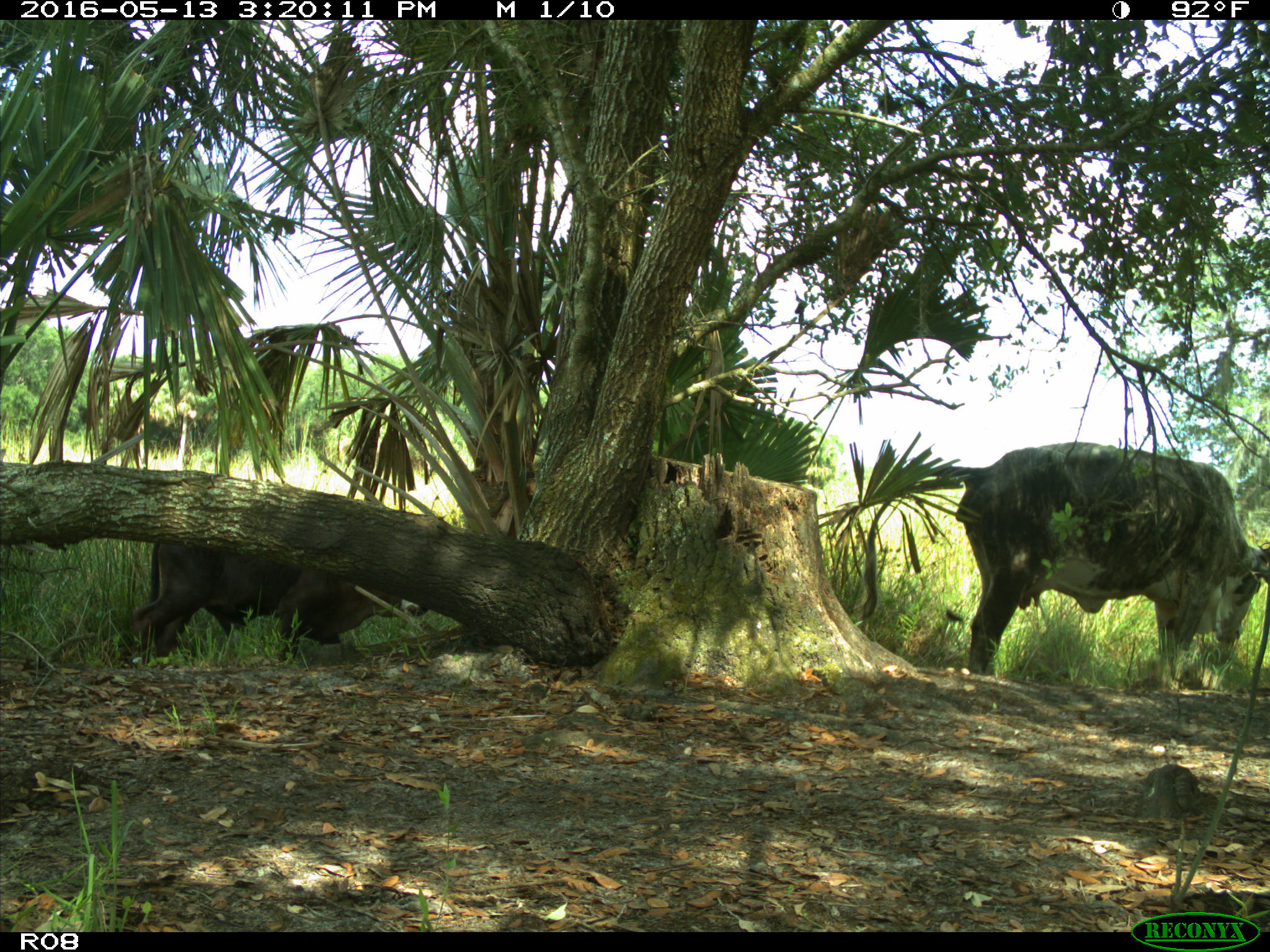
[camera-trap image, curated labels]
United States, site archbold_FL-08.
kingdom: Animalia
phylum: Chordata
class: Mammalia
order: Artiodactyla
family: Bovidae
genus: Bos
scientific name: Bos taurus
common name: domestic cow